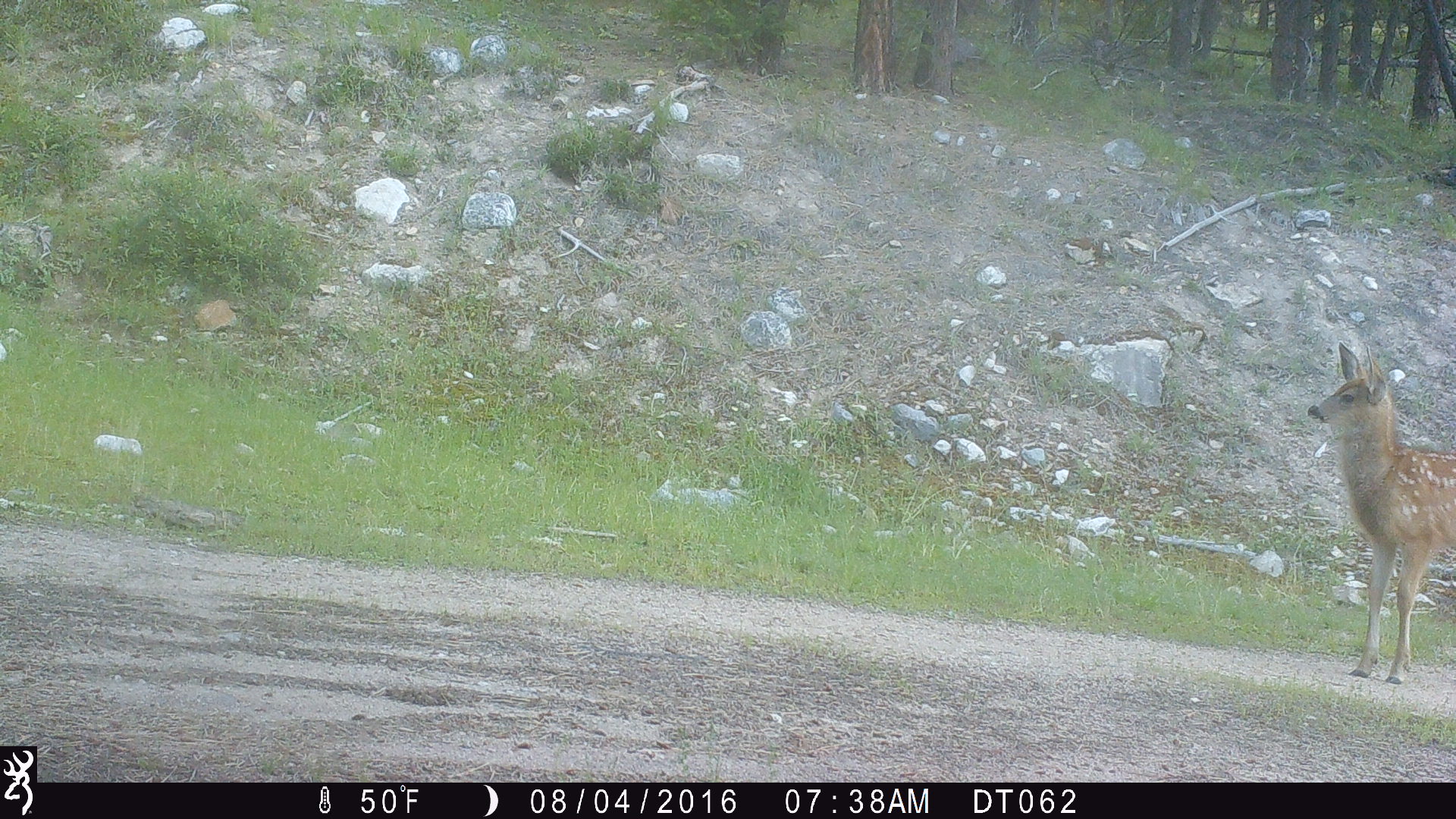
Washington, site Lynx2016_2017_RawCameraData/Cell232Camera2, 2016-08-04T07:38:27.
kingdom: Animalia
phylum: Chordata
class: Mammalia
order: Artiodactyla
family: Cervidae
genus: Odocoileus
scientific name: Odocoileus hemionus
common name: mule deer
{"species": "Odocoileus hemionus (mule deer)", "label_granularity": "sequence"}